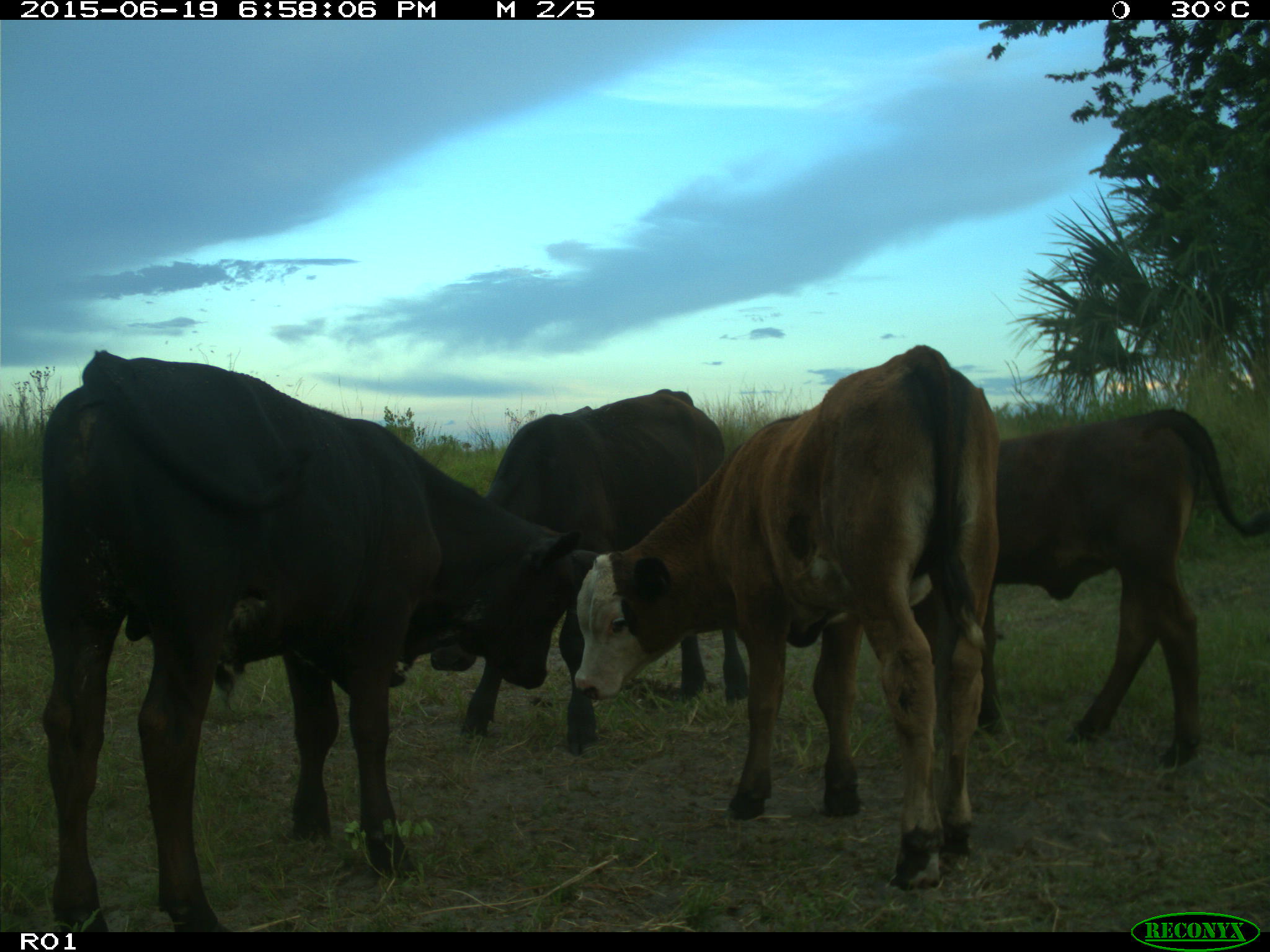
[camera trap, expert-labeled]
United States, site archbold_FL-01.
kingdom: Animalia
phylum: Chordata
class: Mammalia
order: Artiodactyla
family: Bovidae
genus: Bos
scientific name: Bos taurus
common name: domestic cow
Bos taurus (domestic cow).